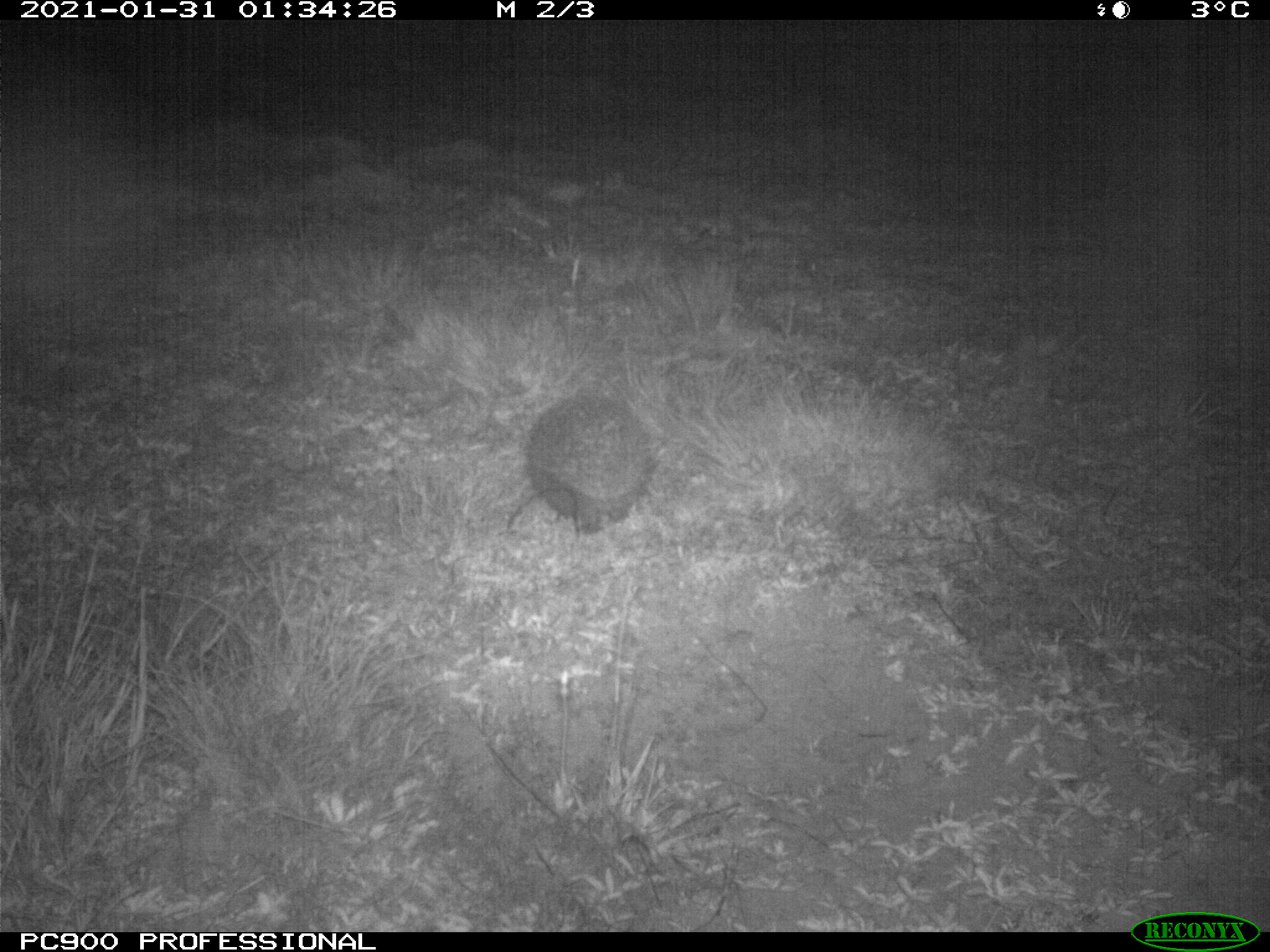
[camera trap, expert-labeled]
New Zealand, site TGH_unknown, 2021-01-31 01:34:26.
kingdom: Animalia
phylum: Chordata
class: Mammalia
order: Eulipotyphla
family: Erinaceidae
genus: Erinaceus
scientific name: Erinaceus europaeus europaeus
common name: european hedgehog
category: hedgehog